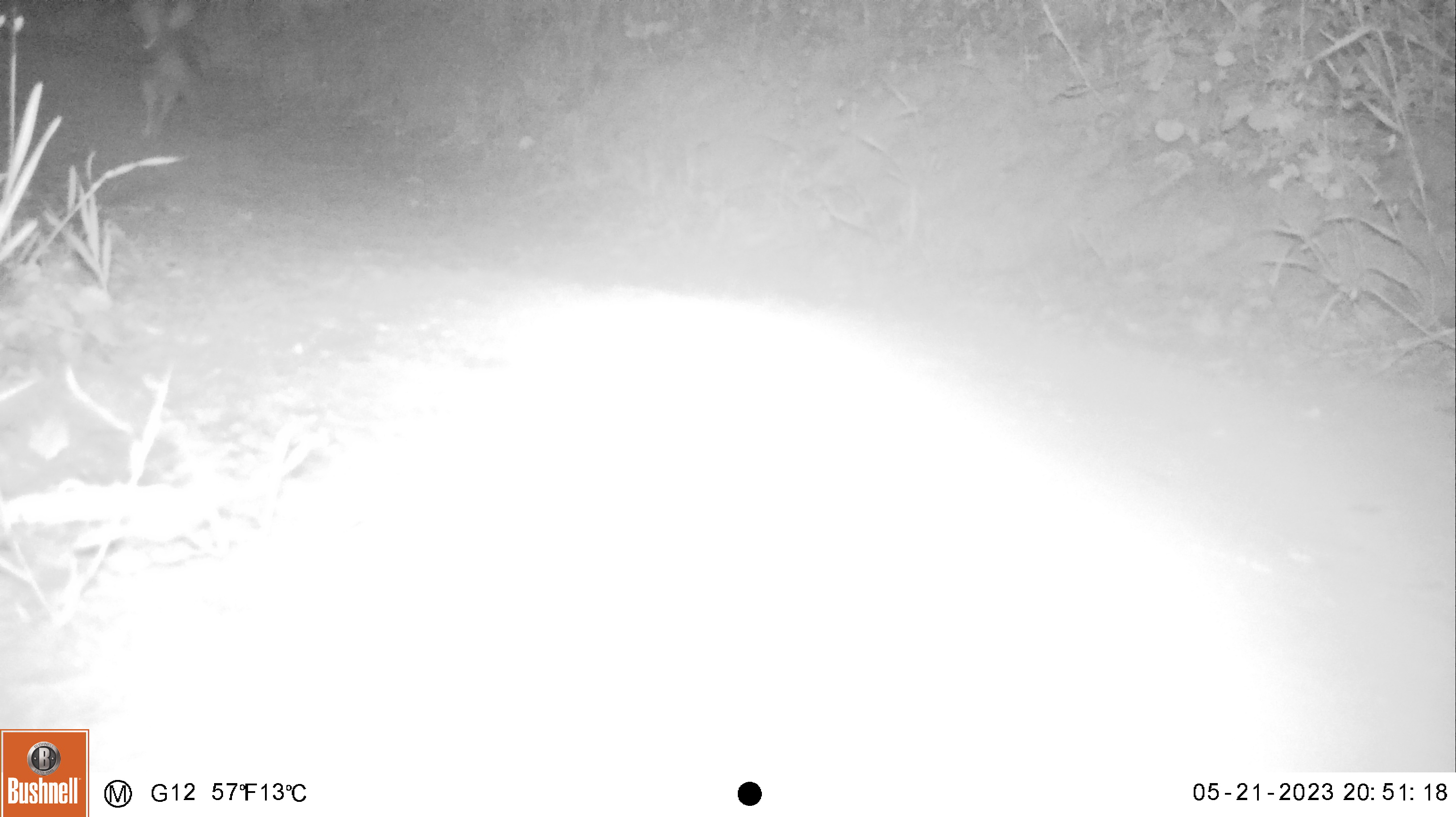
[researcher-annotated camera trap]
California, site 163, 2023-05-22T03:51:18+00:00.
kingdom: Animalia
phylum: Chordata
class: Mammalia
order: Lagomorpha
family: Leporidae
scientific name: Leporidae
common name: rabbit